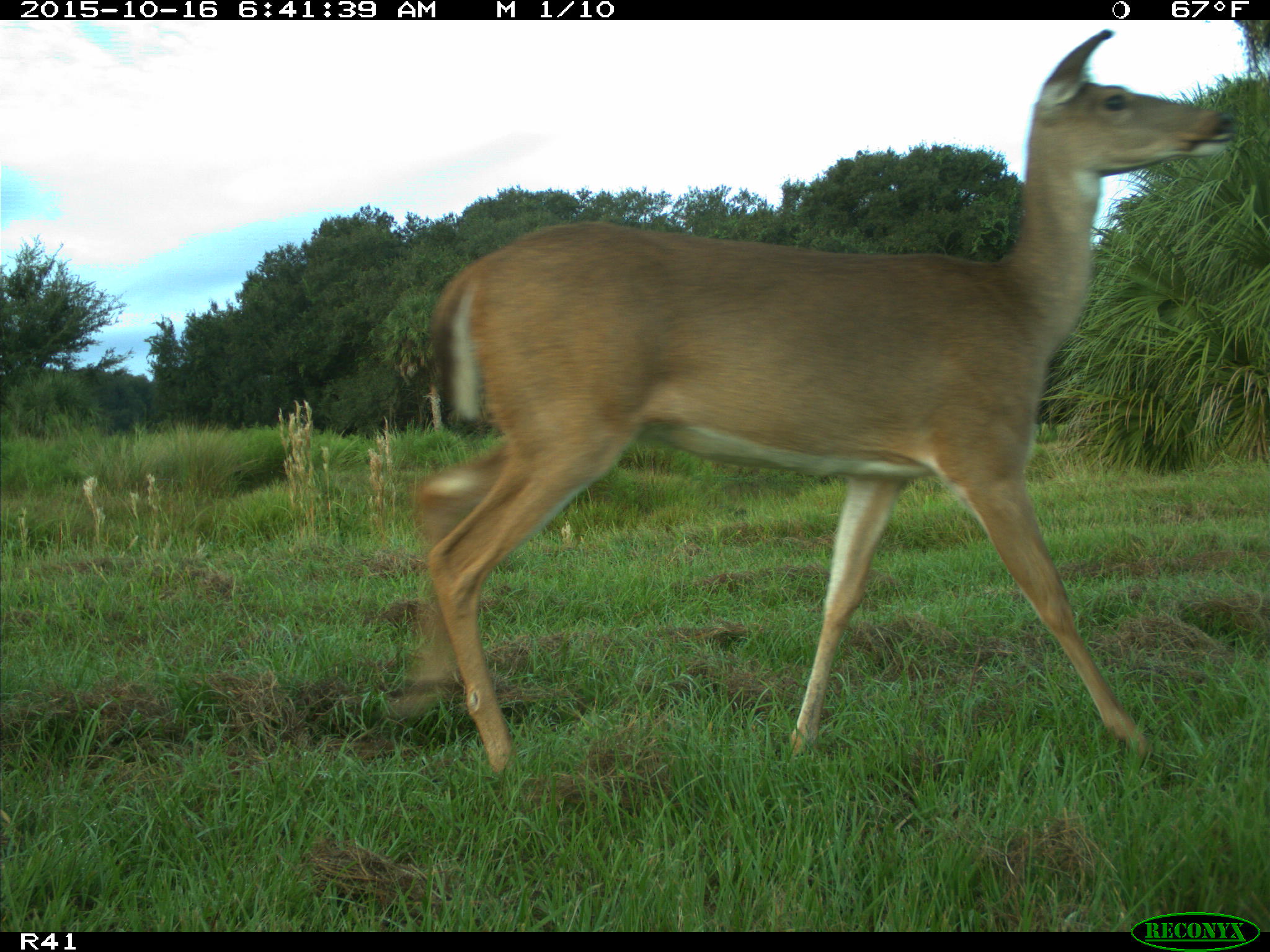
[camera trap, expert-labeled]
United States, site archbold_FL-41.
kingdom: Animalia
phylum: Chordata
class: Mammalia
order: Artiodactyla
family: Cervidae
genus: Odocoileus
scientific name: Odocoileus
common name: deer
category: unidentified deer